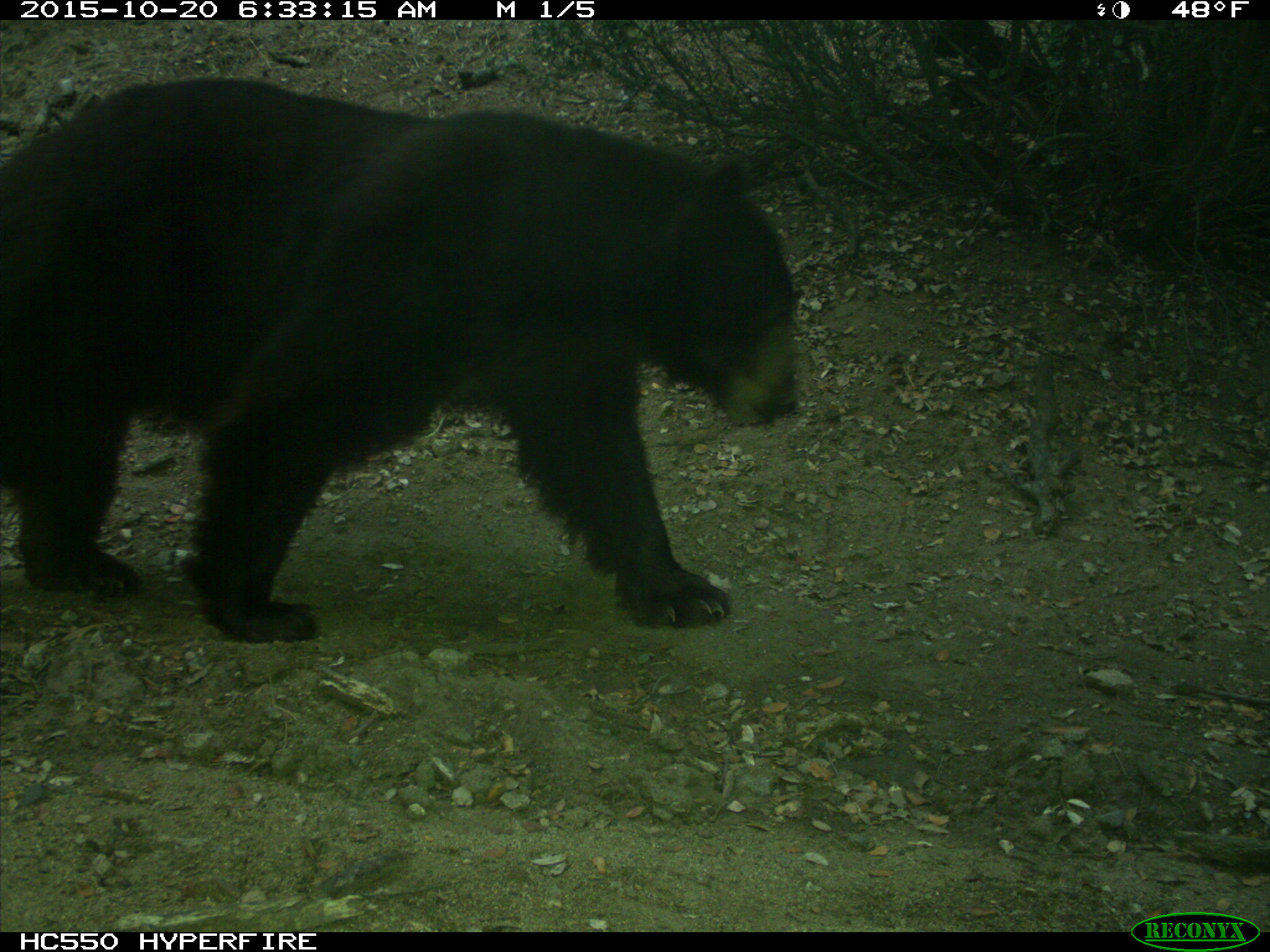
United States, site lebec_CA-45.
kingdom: Animalia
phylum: Chordata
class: Mammalia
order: Carnivora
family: Ursidae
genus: Ursus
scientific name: Ursus americanus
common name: american black bear